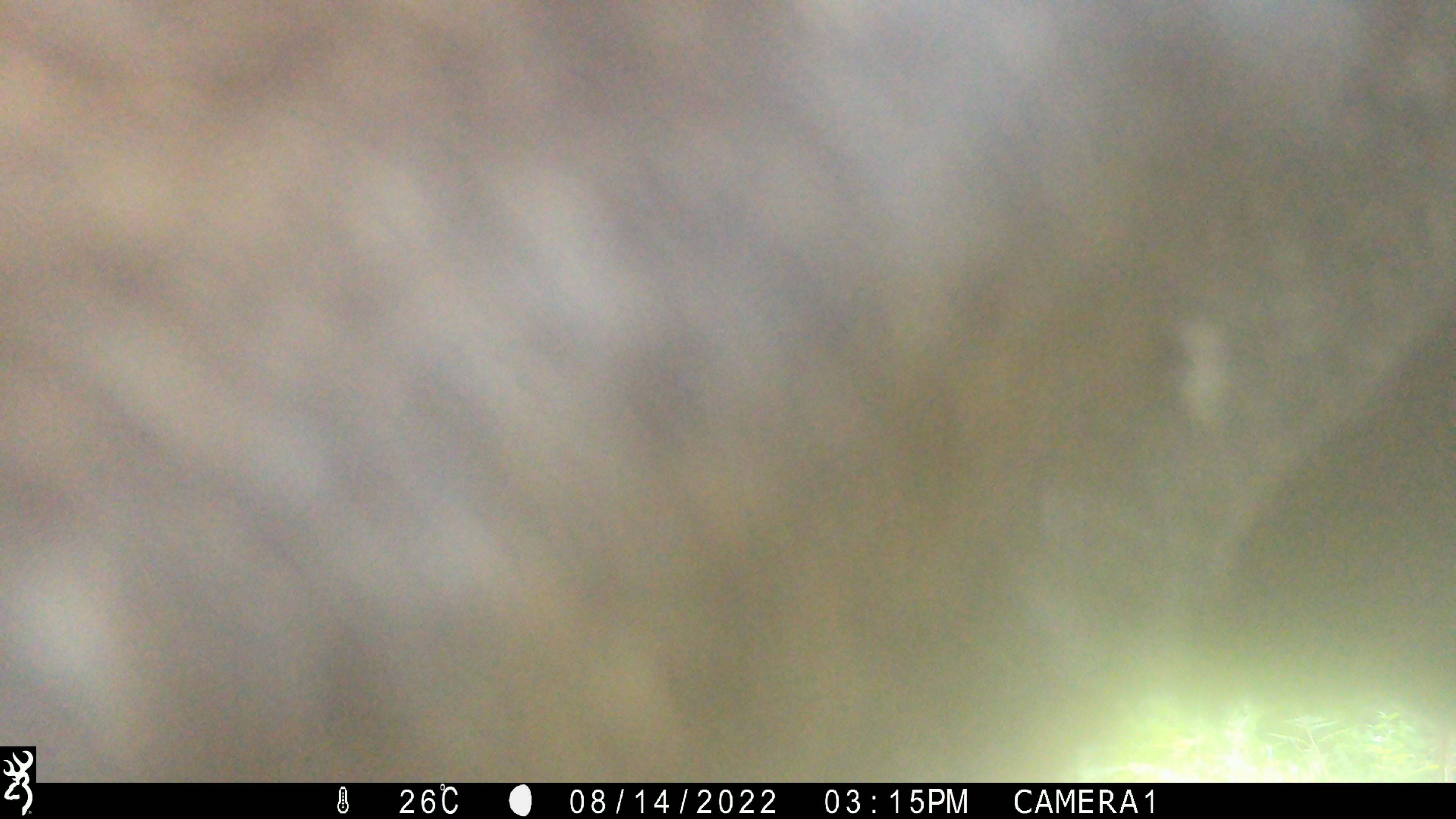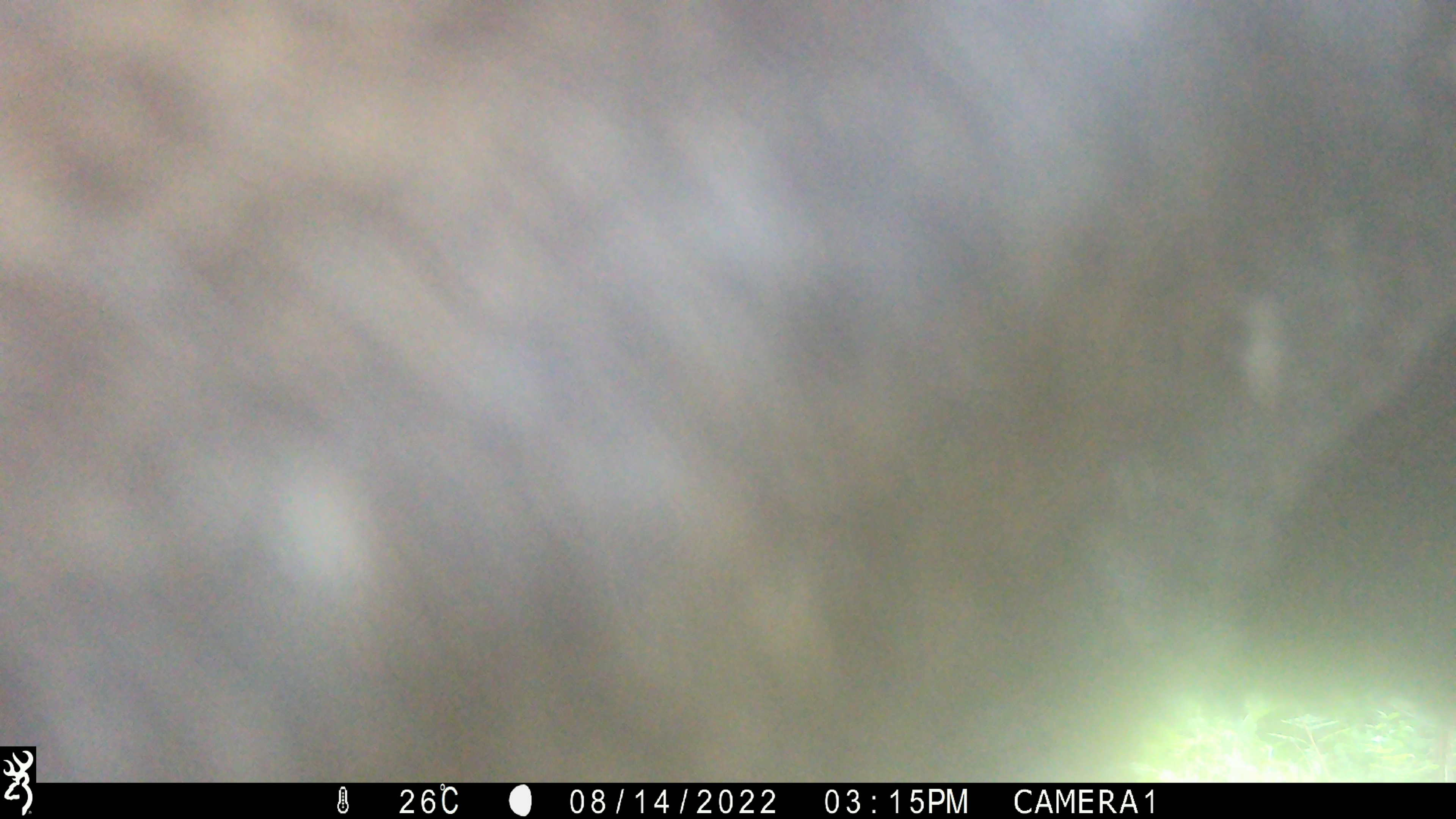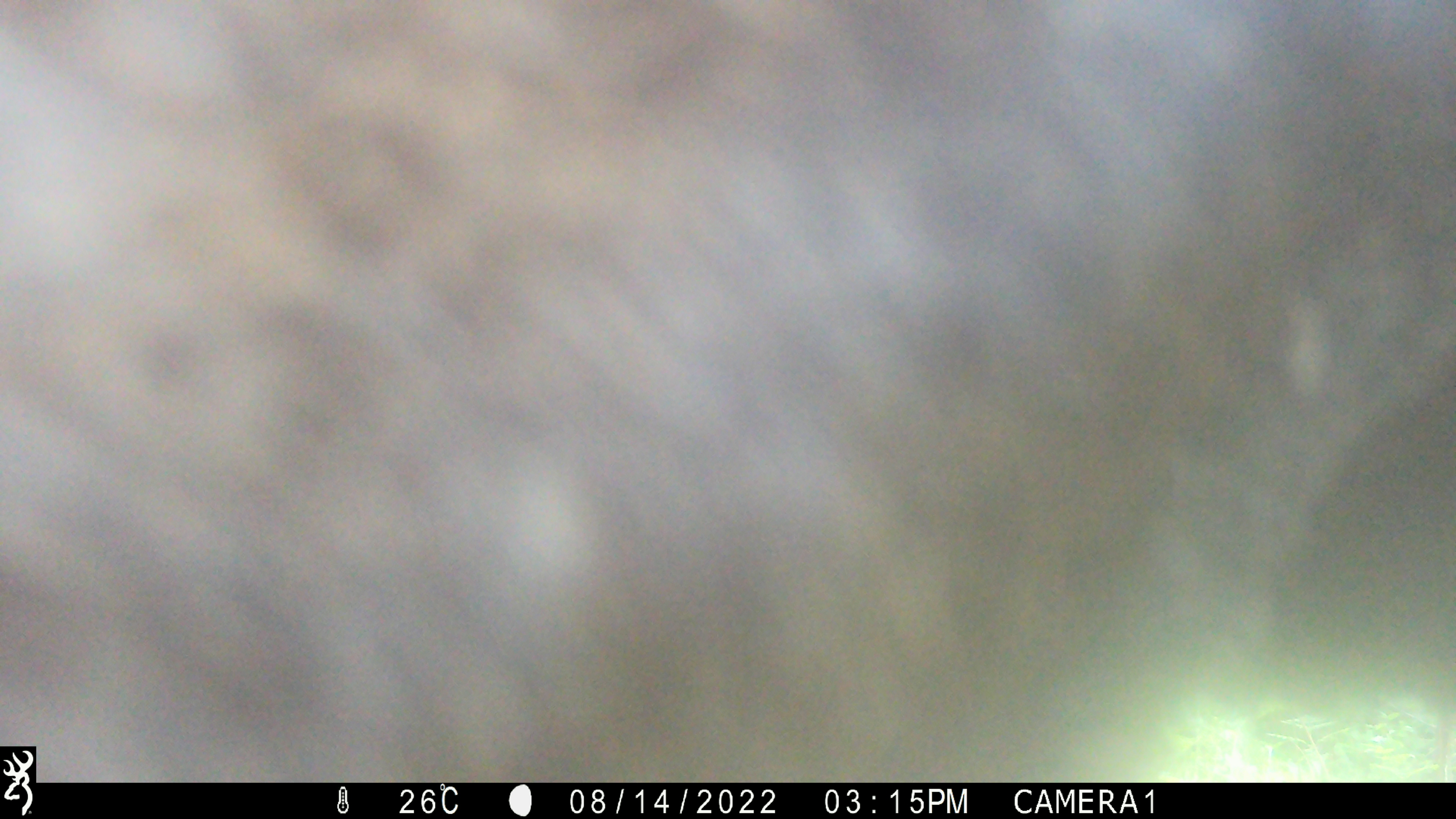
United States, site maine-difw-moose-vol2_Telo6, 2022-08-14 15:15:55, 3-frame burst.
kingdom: Animalia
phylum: Chordata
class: Mammalia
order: Artiodactyla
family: Cervidae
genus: Alces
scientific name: Alces alces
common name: moose